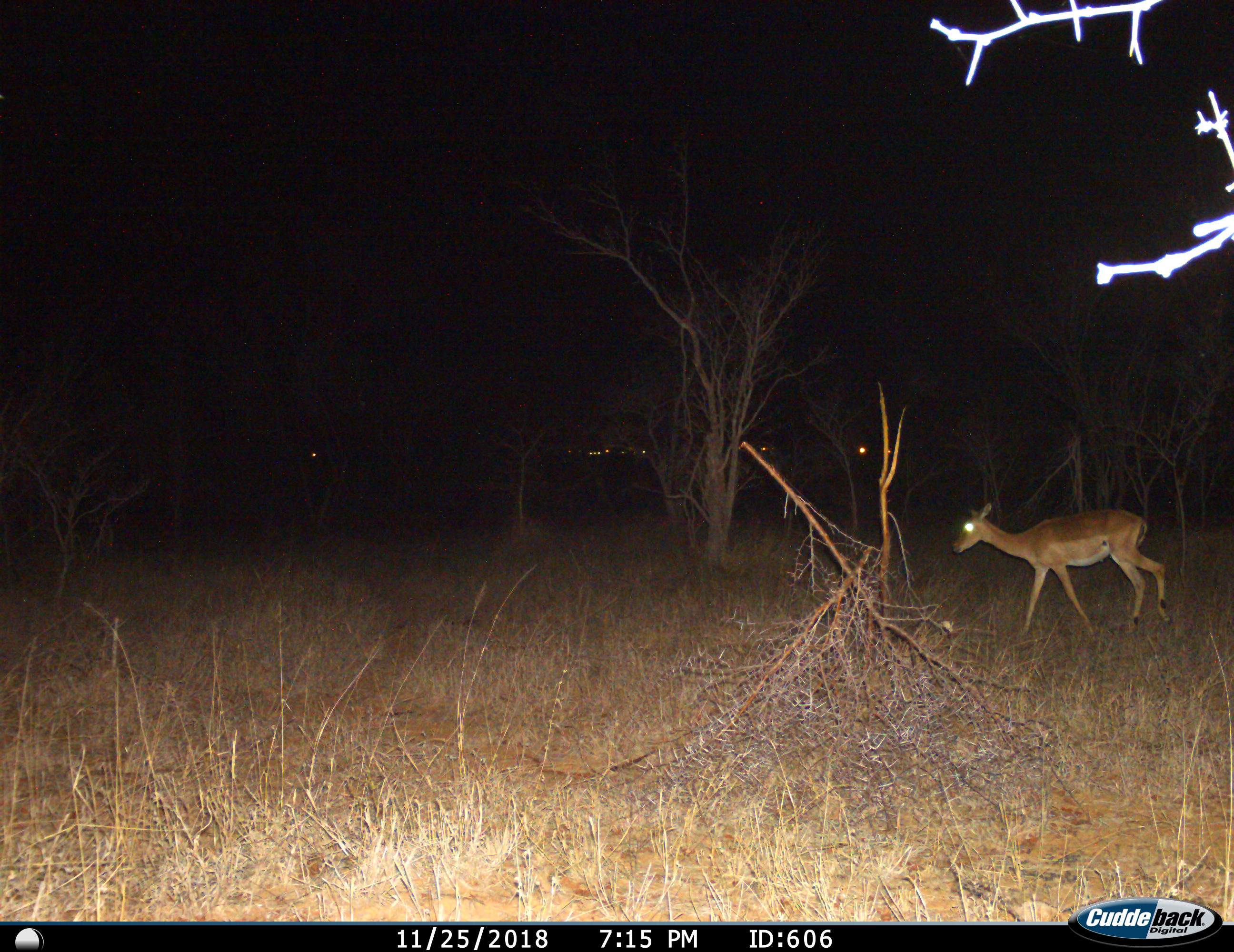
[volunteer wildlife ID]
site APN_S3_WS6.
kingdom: Animalia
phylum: Chordata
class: Mammalia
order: Artiodactyla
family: Bovidae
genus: Aepyceros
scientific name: Aepyceros melampus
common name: impala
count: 1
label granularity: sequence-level